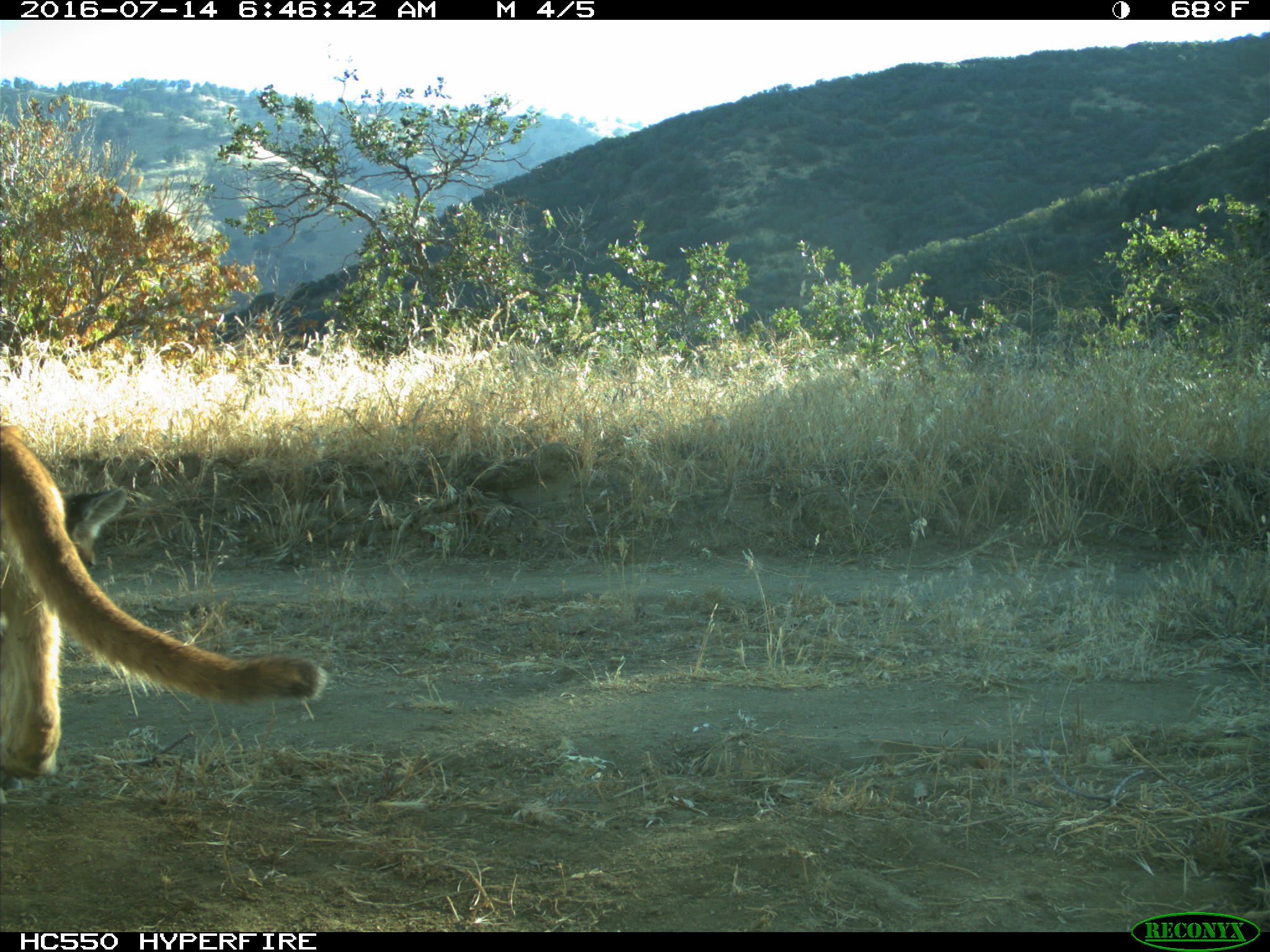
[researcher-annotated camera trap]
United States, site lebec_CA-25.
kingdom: Animalia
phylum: Chordata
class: Mammalia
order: Carnivora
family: Felidae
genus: Puma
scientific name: Puma concolor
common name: mountain lion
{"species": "Puma concolor (mountain lion)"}